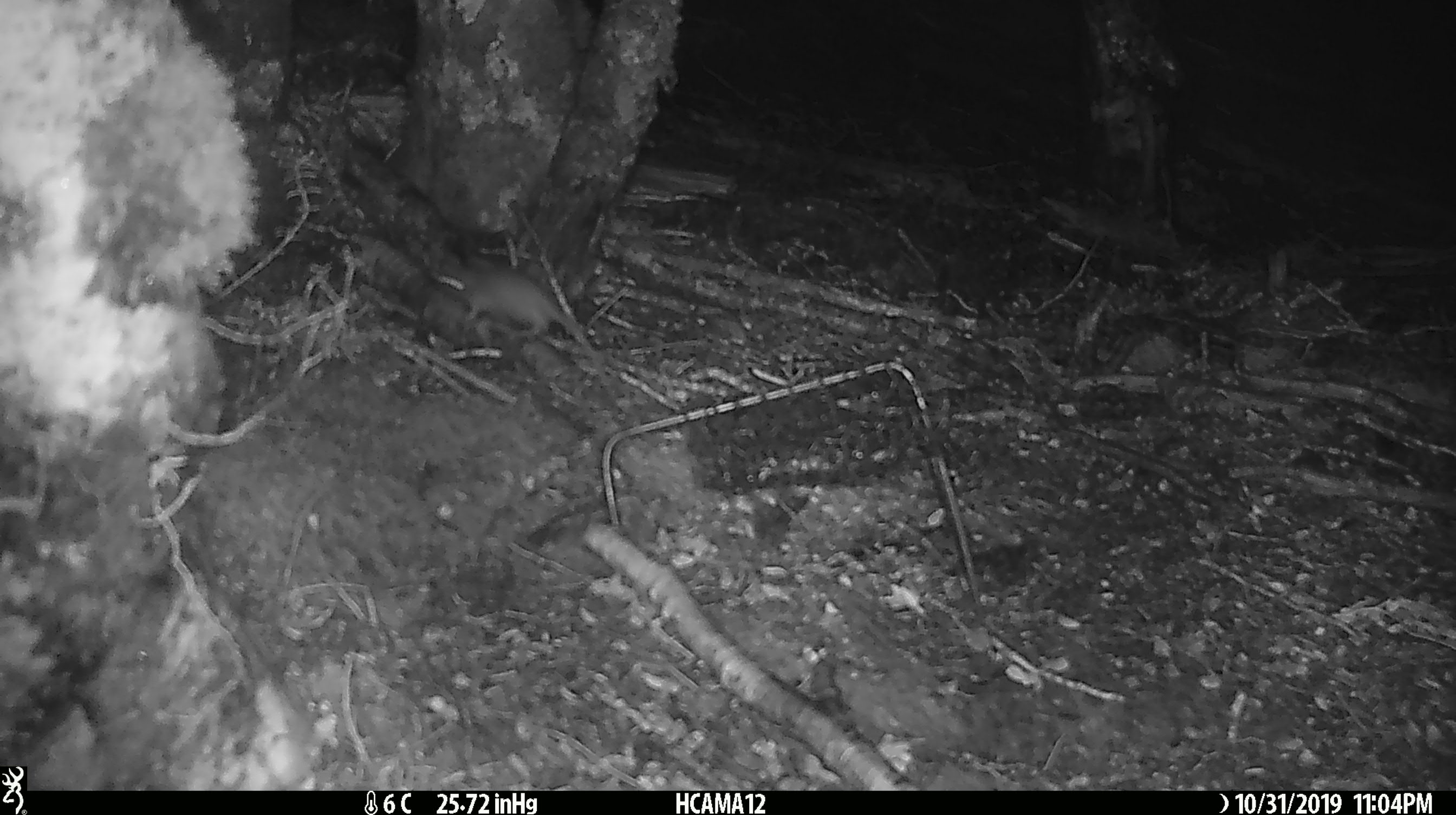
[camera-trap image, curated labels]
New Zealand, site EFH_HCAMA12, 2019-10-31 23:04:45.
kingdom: Animalia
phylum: Chordata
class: Mammalia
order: Rodentia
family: Muridae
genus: Mus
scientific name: Mus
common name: mouse